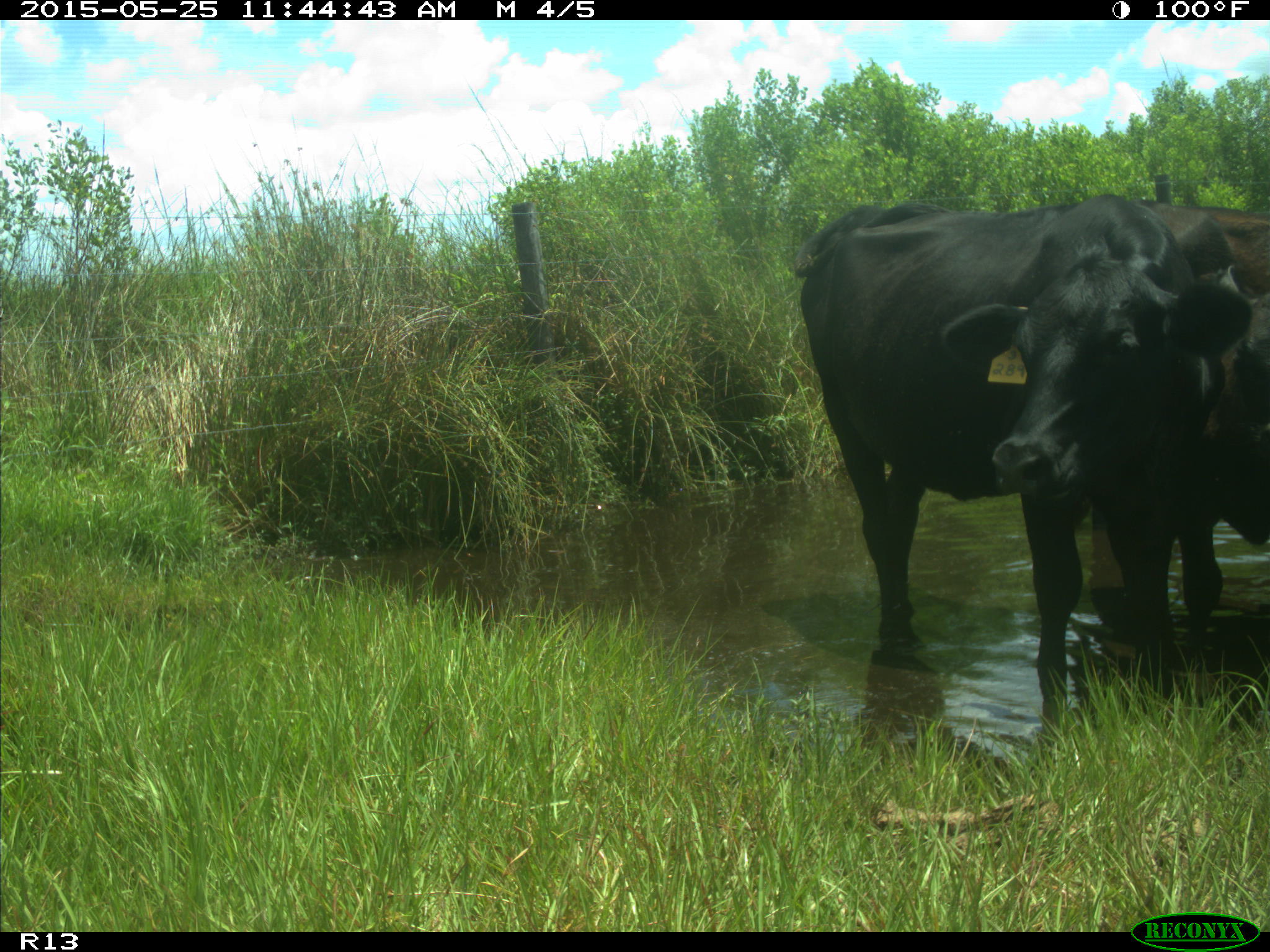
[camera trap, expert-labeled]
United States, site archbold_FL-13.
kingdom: Animalia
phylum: Chordata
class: Mammalia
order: Artiodactyla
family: Bovidae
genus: Bos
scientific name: Bos taurus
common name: domestic cow